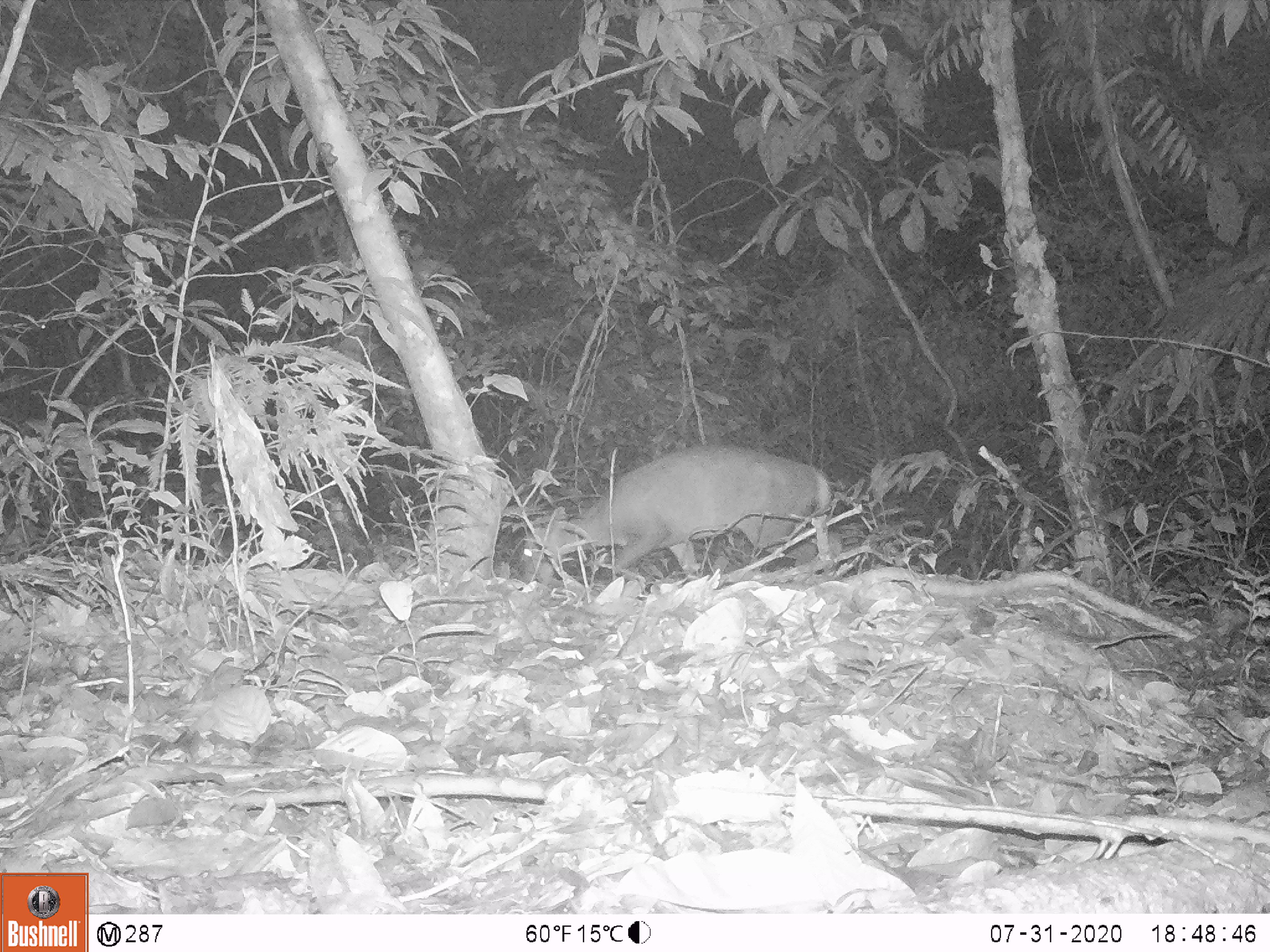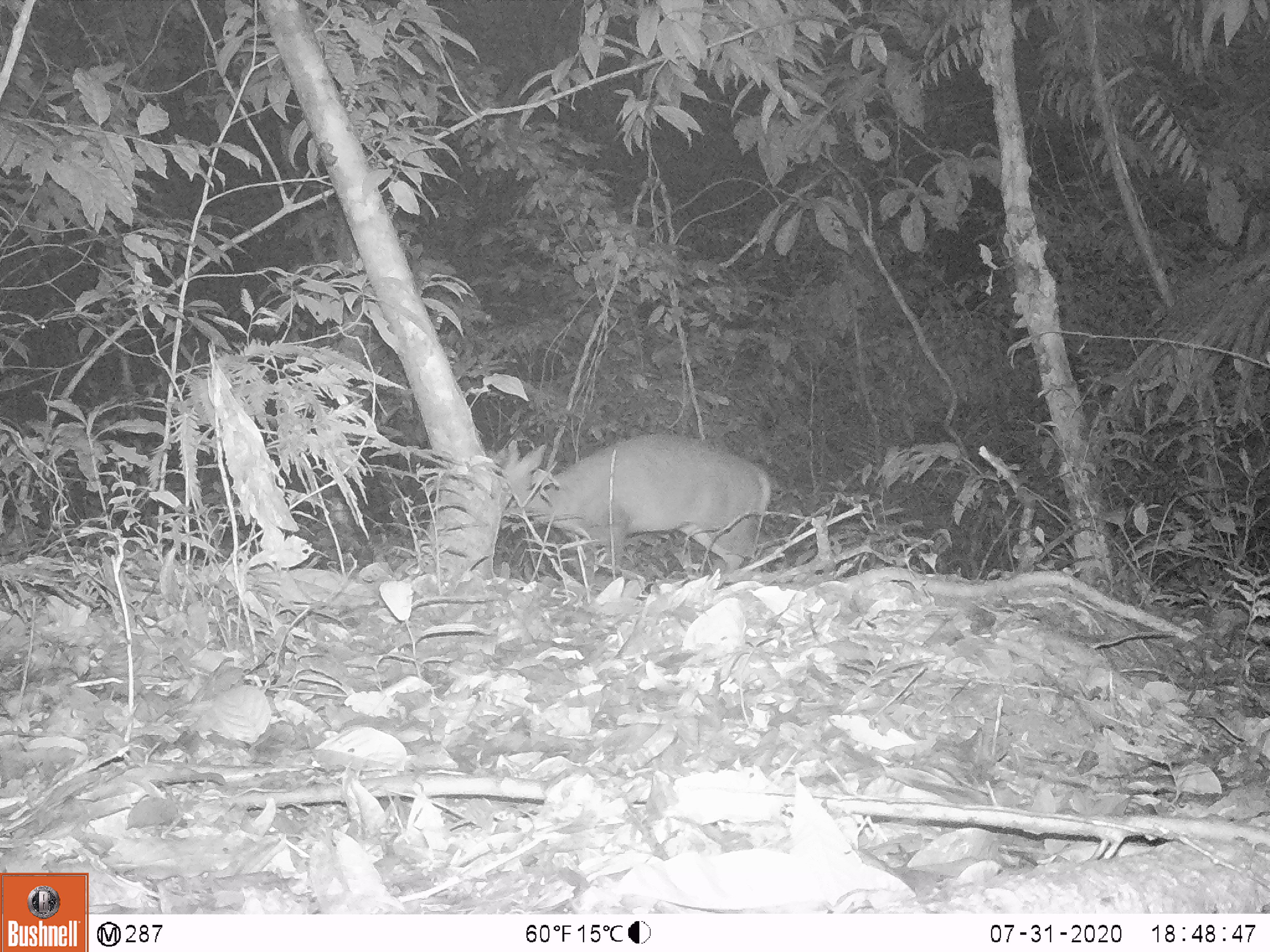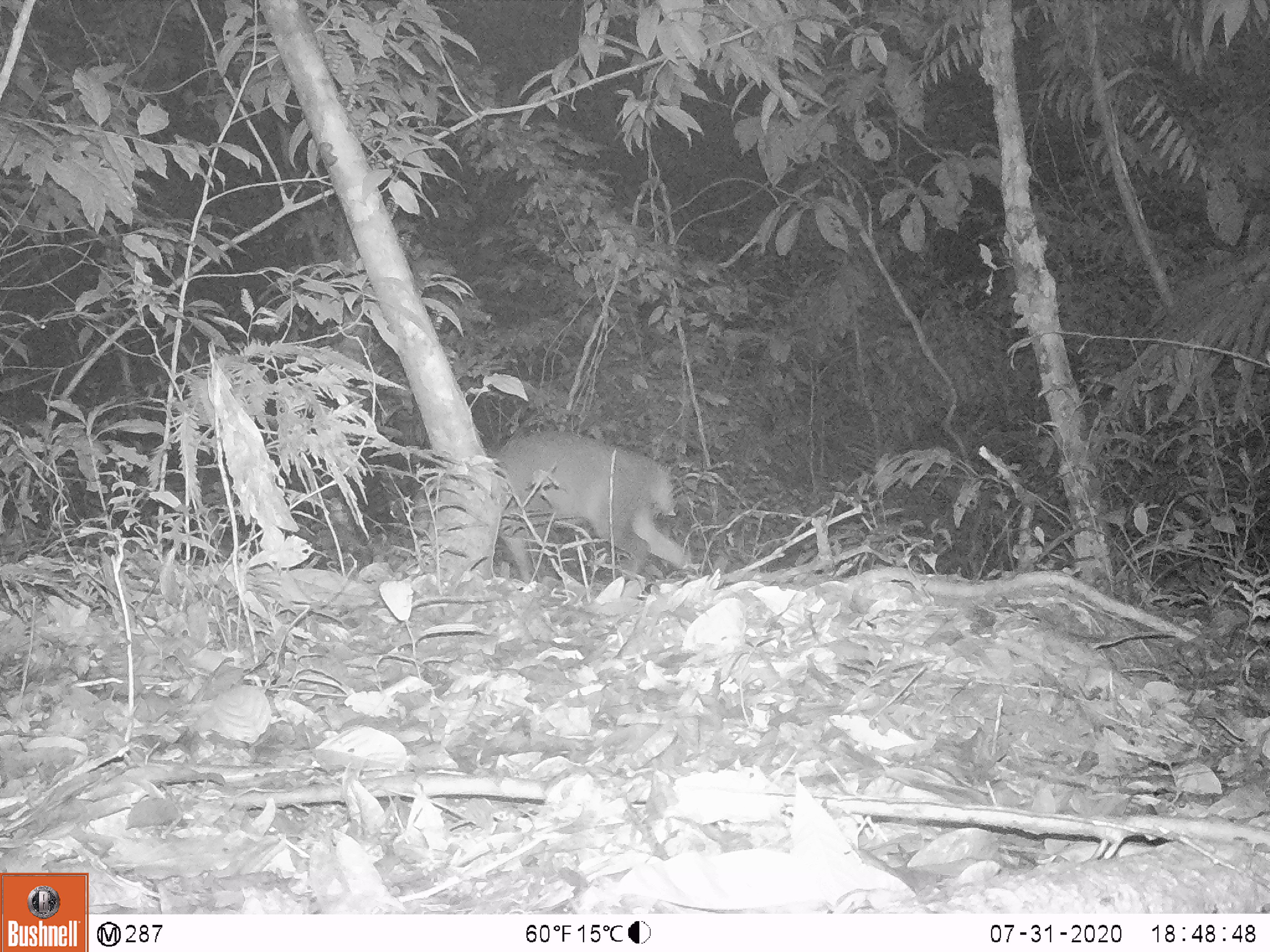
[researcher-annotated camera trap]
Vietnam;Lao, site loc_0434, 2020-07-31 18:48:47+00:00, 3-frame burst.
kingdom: Animalia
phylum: Chordata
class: Mammalia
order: Artiodactyla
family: Cervidae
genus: Muntiacus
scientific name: Muntiacus rooseveltorum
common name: roosevelt's muntjac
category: roosevelts muntjac group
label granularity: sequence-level